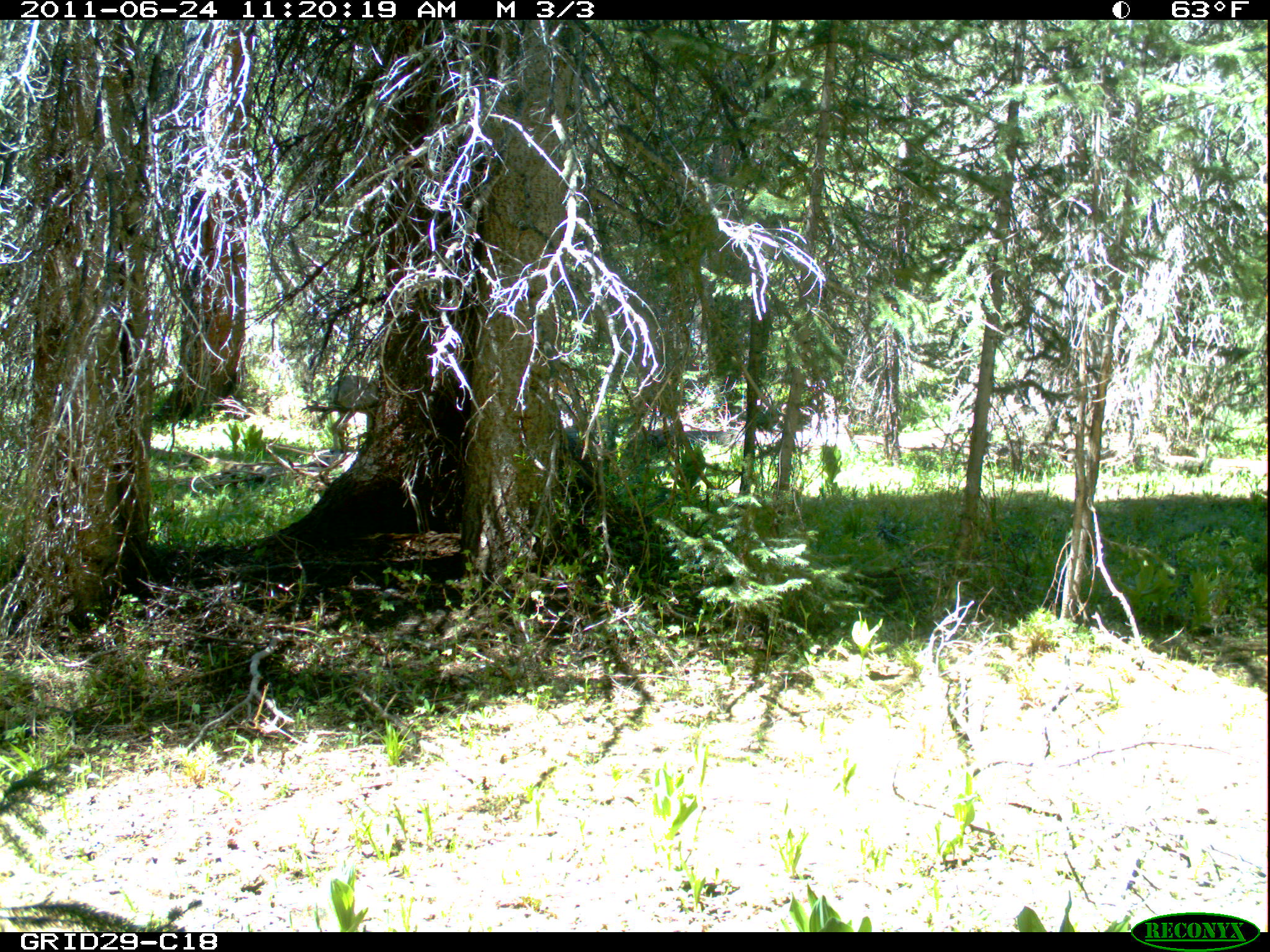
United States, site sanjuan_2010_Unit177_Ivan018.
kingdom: Animalia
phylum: Chordata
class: Mammalia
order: Artiodactyla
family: Cervidae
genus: Odocoileus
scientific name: Odocoileus hemionus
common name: mule deer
Odocoileus hemionus (mule deer).